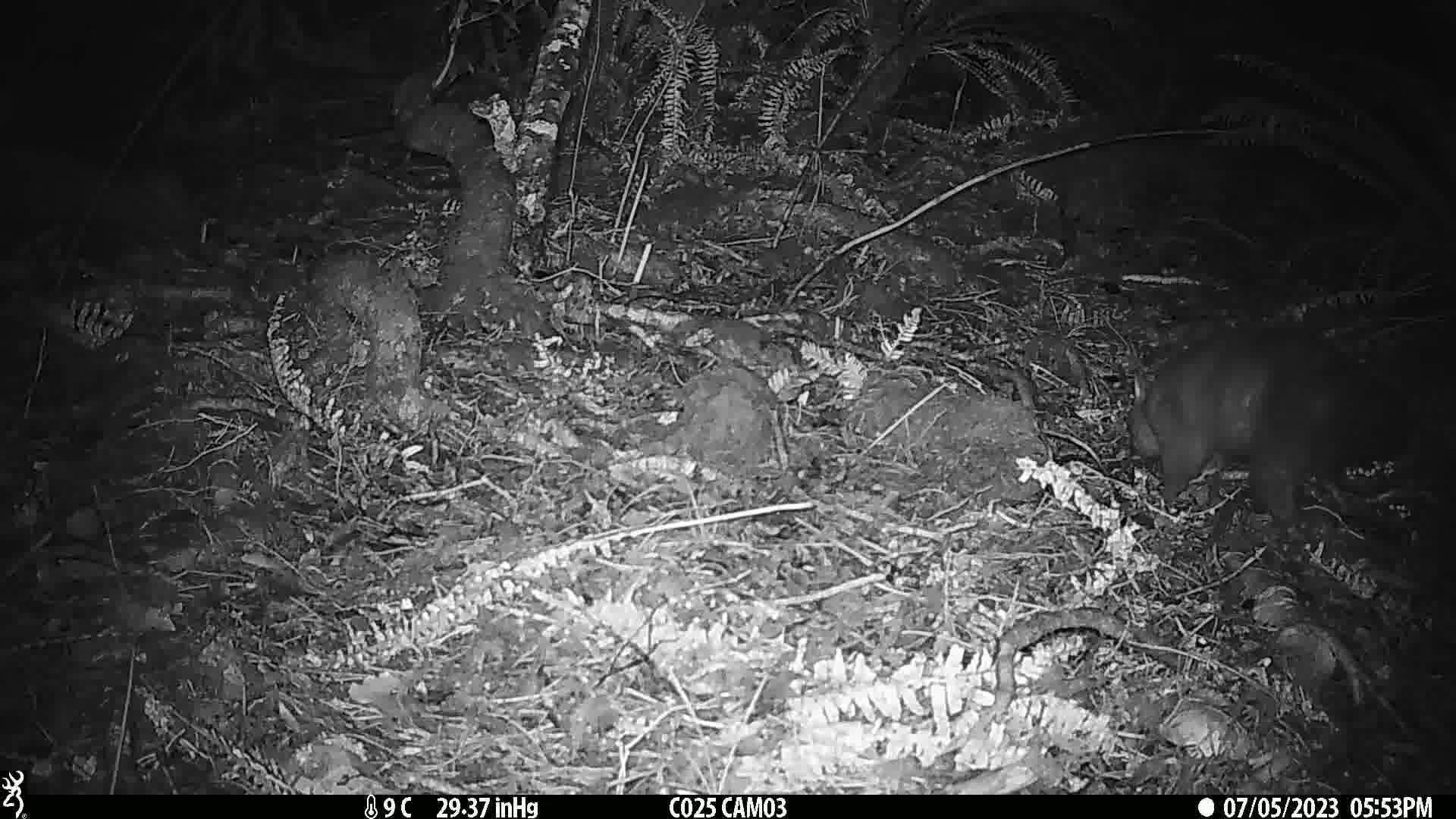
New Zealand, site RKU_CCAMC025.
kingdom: Animalia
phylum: Chordata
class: Mammalia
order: Diprotodontia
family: Phalangeridae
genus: Trichosurus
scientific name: Trichosurus vulpecula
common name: common brushtail possum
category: possum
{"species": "possum (common brushtail possum) (Trichosurus vulpecula)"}